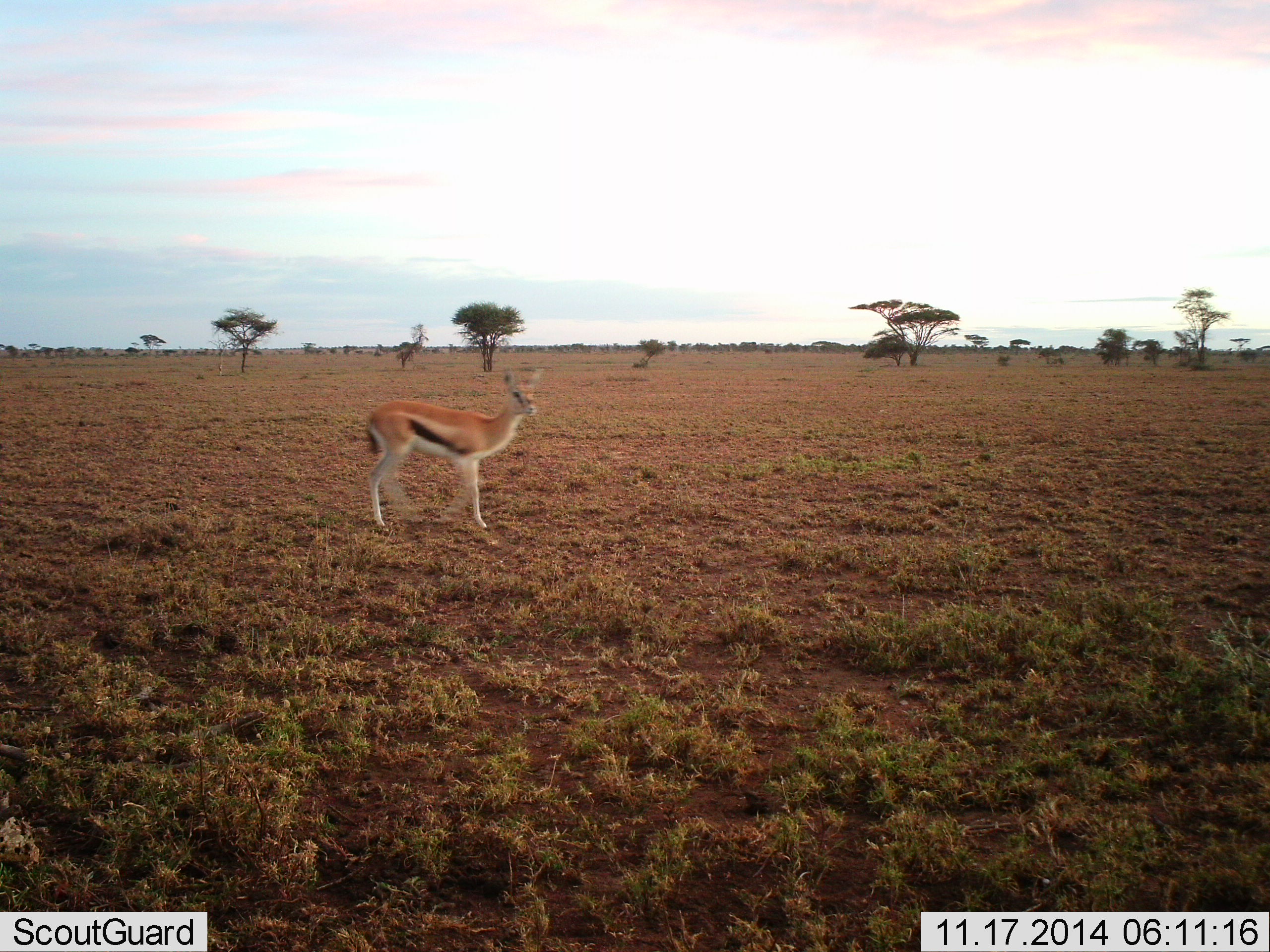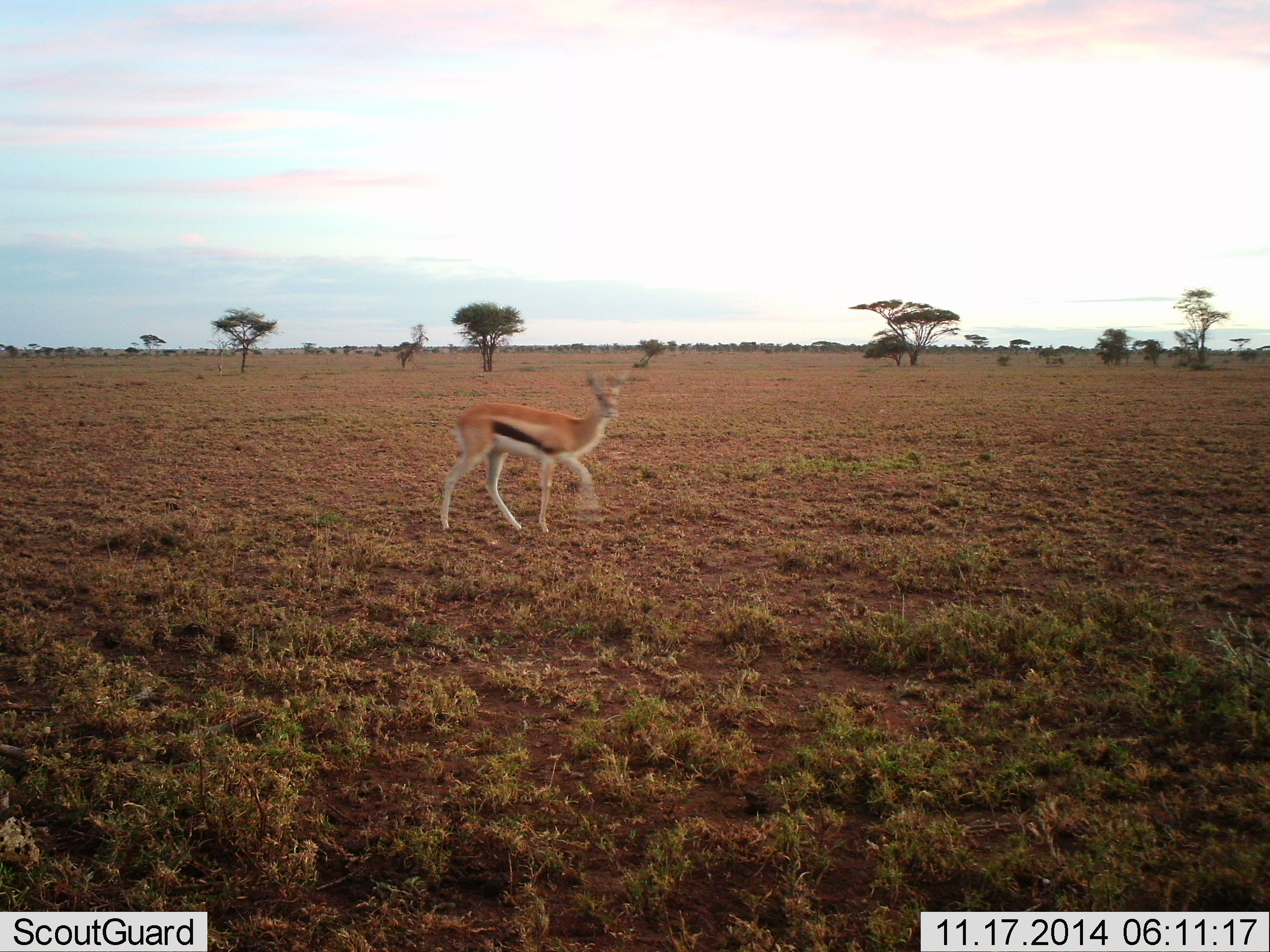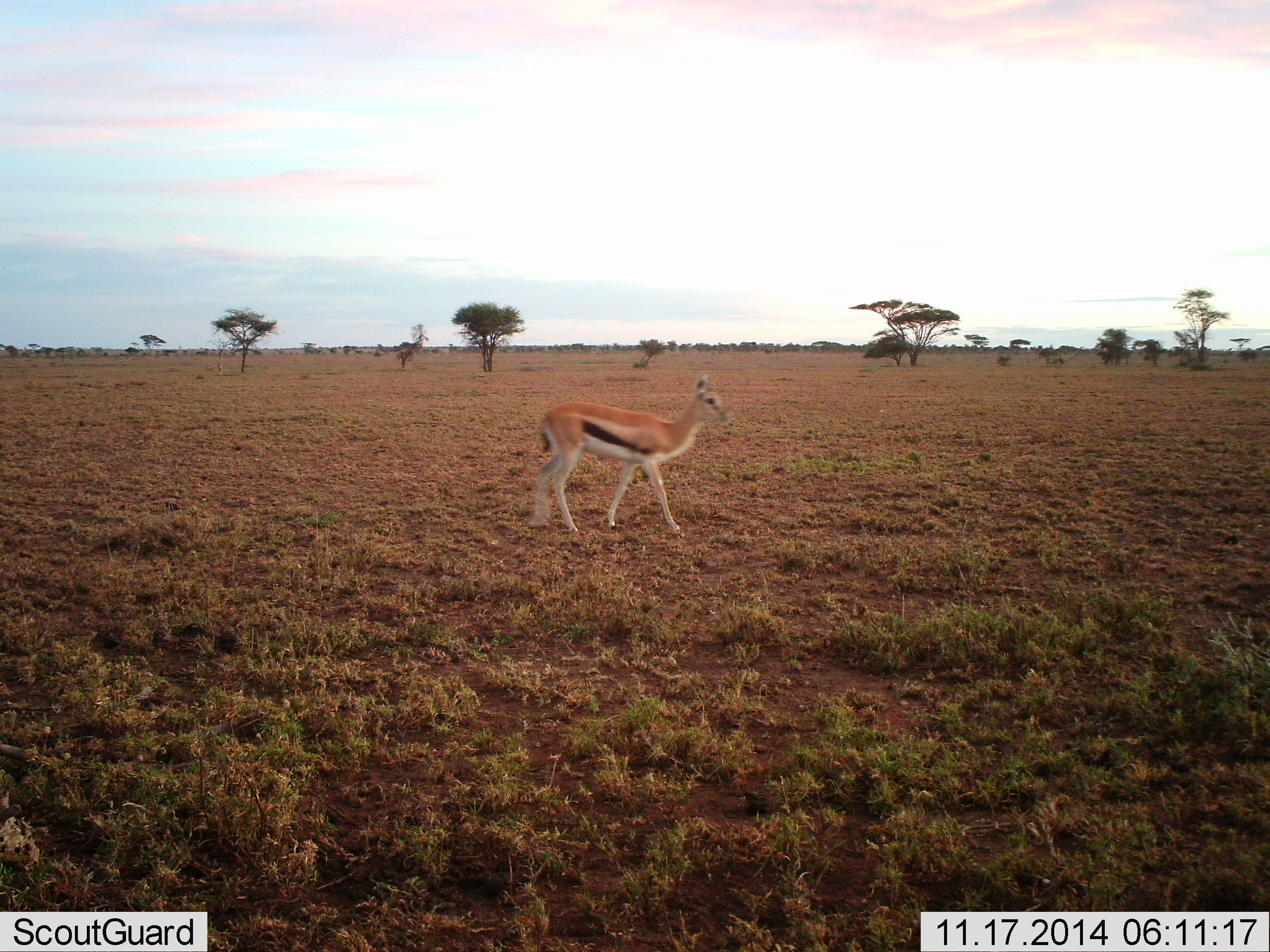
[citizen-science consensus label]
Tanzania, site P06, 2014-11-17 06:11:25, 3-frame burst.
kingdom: Animalia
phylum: Chordata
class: Mammalia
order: Artiodactyla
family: Bovidae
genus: Eudorcas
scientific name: Eudorcas thomsonii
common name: thomson's gazelle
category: gazellethomsons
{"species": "gazellethomsons (thomson's gazelle) (Eudorcas thomsonii)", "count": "1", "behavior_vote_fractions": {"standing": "0%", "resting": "0%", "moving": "100%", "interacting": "0%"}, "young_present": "10%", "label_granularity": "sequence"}